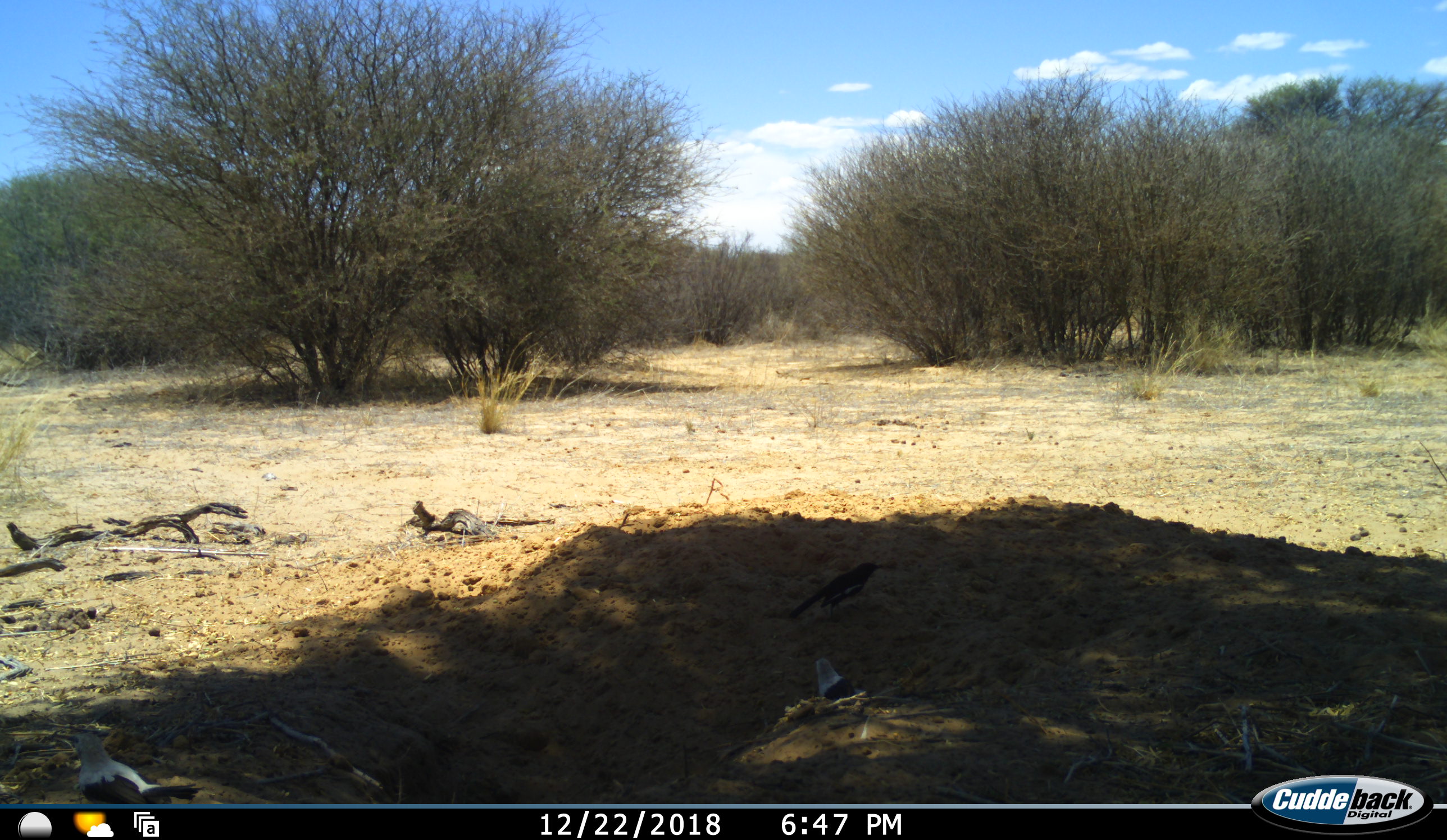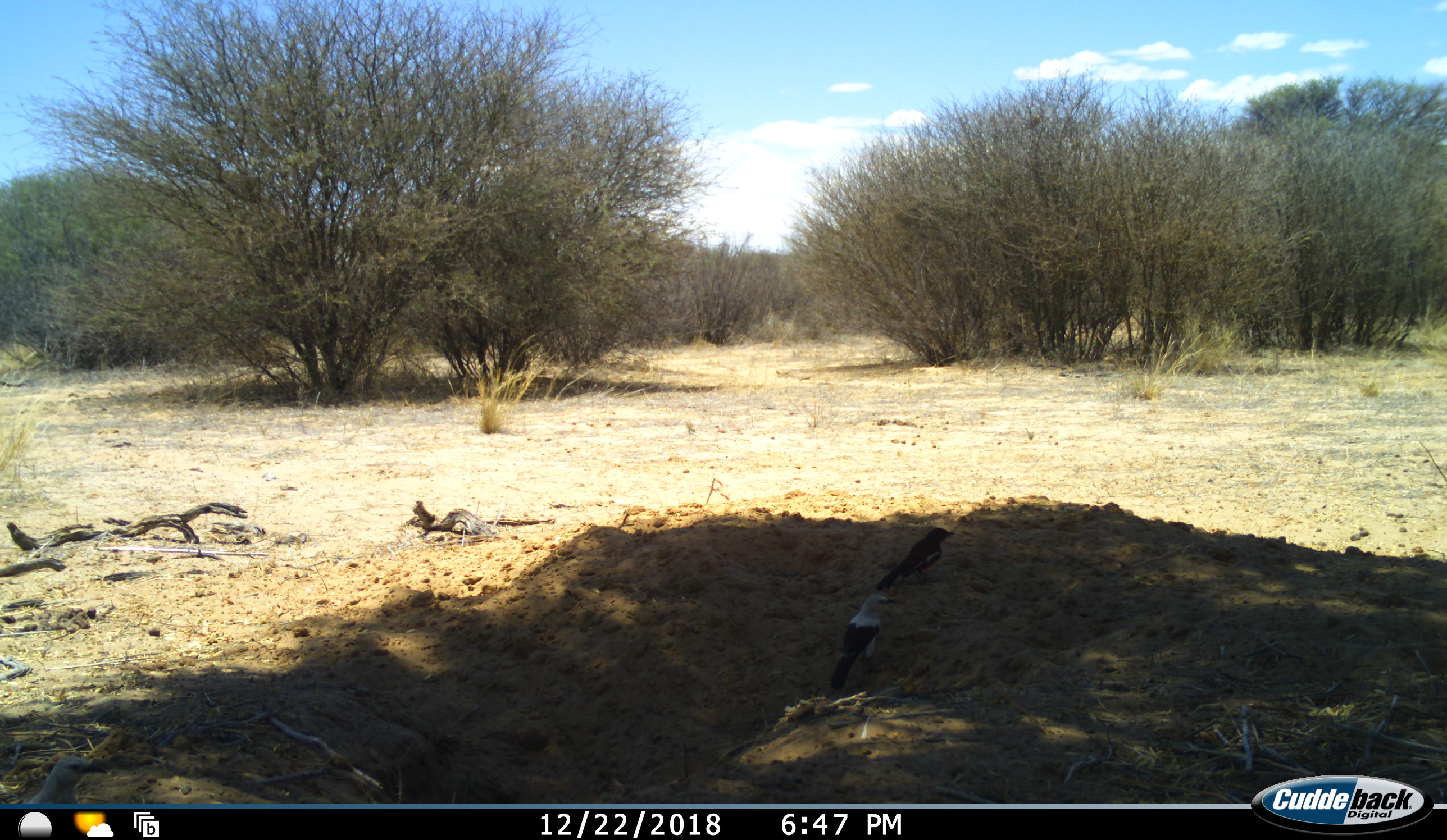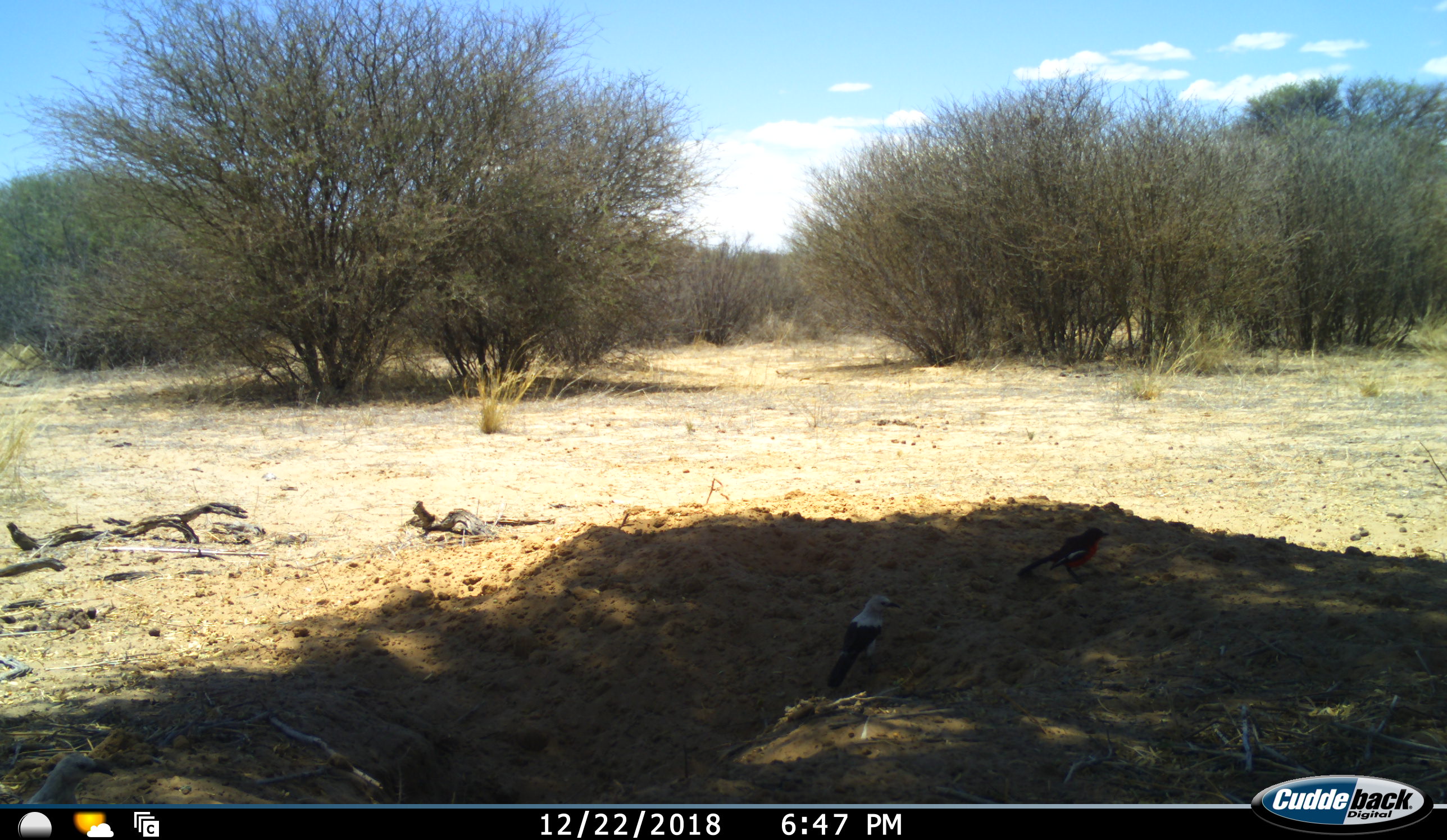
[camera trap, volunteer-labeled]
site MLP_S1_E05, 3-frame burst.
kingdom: Animalia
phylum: Chordata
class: Aves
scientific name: Aves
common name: bird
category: birdother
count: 2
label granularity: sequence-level